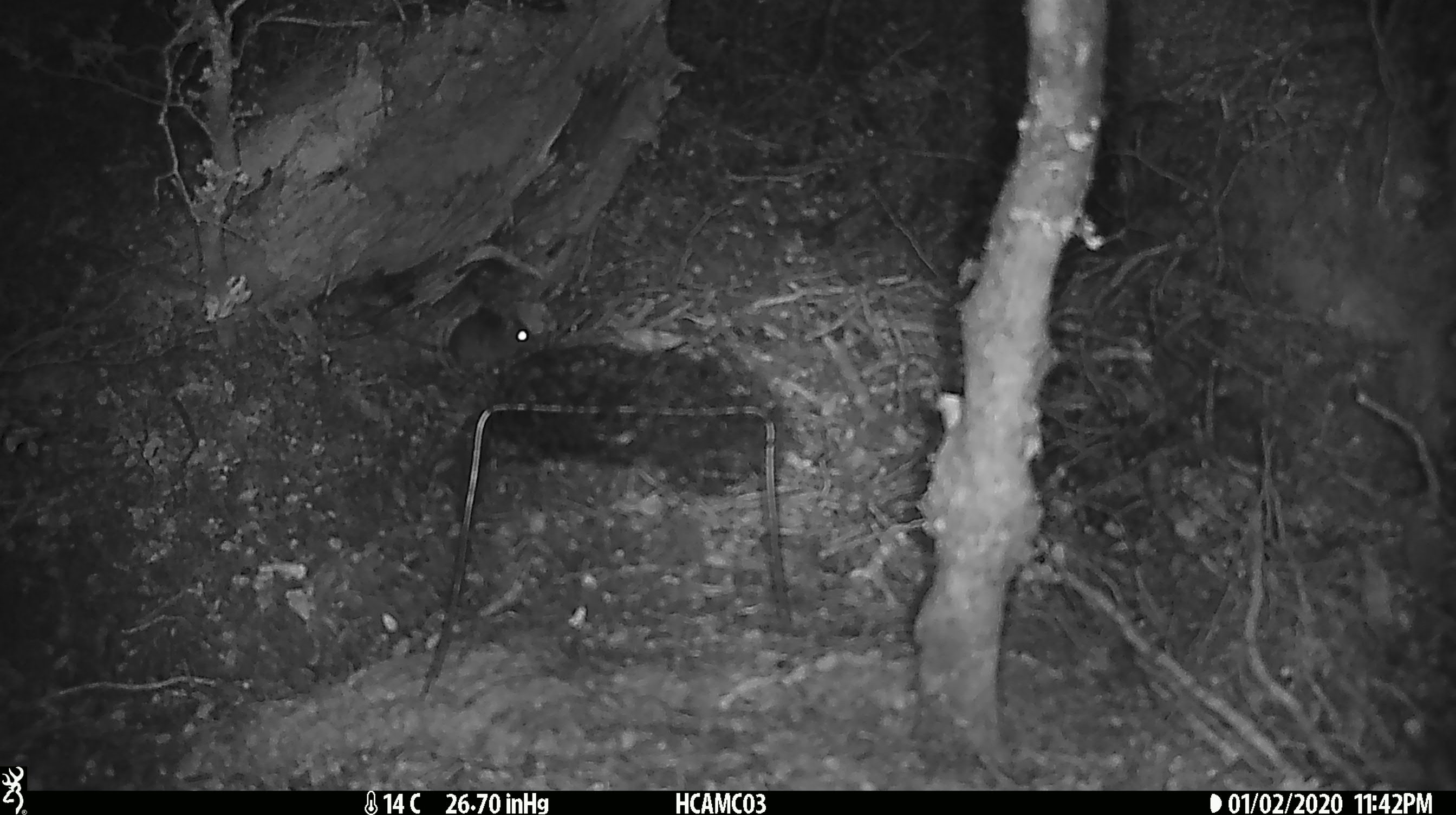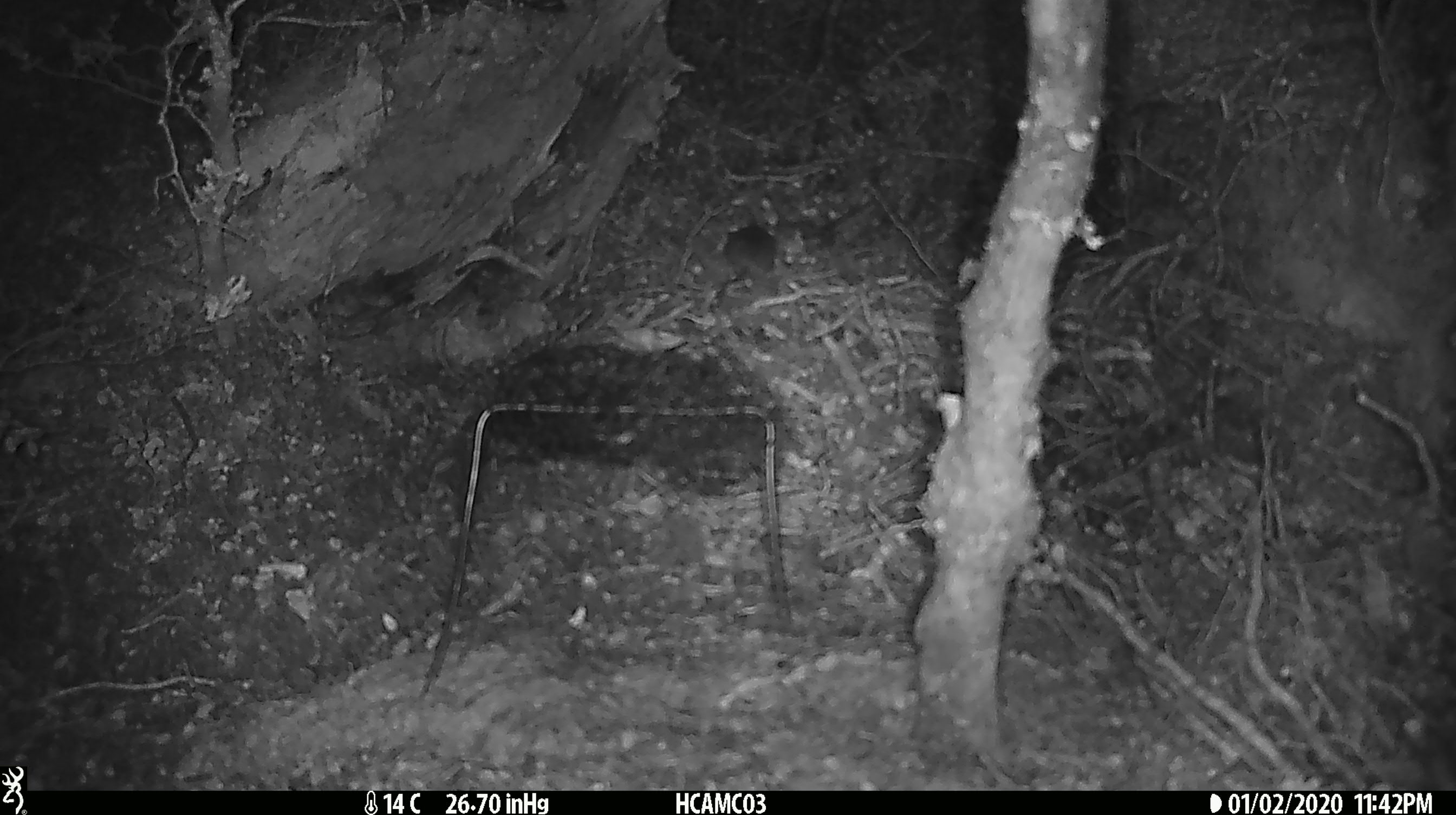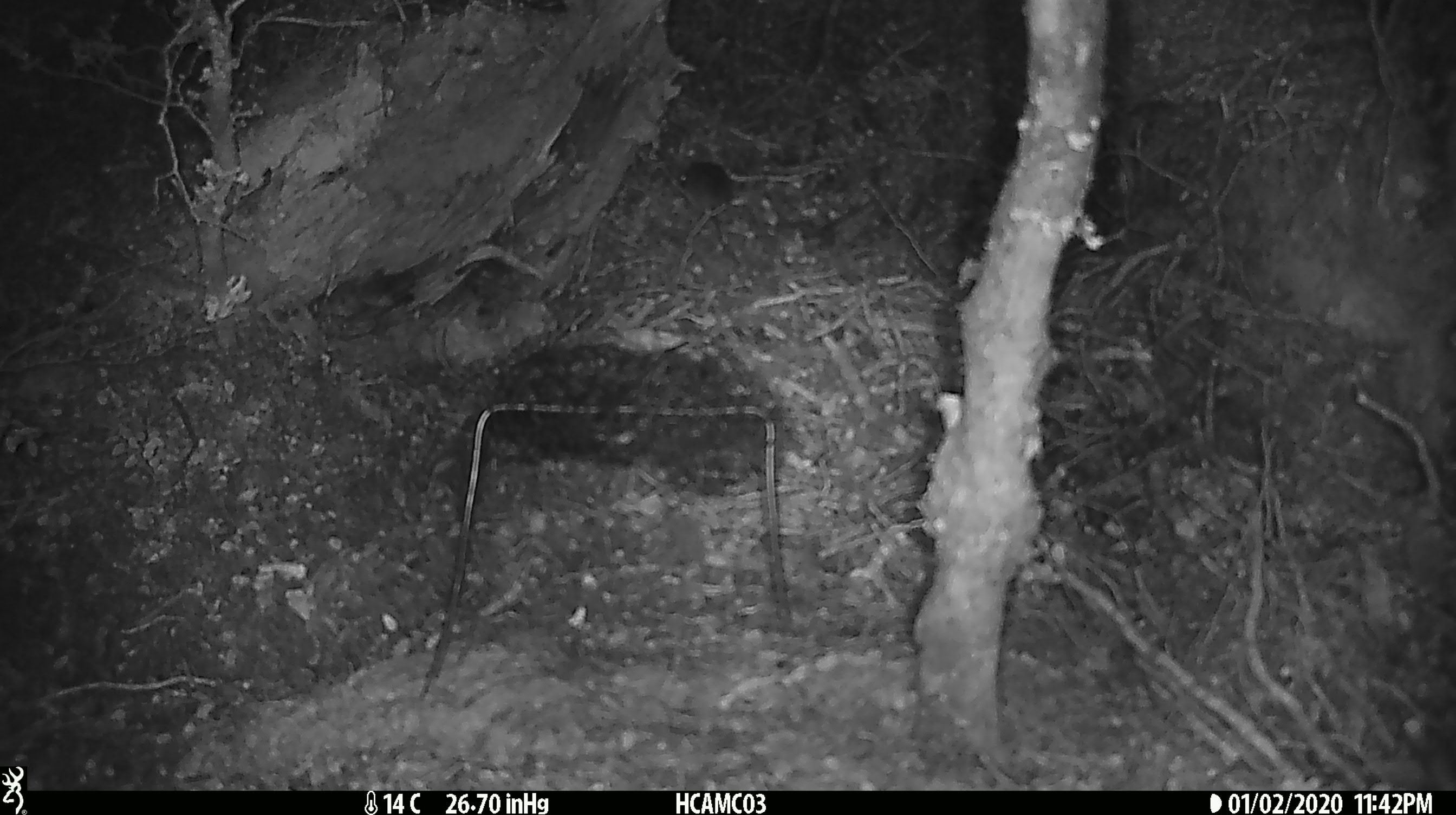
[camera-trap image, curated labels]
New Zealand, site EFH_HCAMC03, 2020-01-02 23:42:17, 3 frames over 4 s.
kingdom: Animalia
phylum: Chordata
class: Mammalia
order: Rodentia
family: Muridae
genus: Mus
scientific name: Mus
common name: mouse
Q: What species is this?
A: Mouse (Mus).